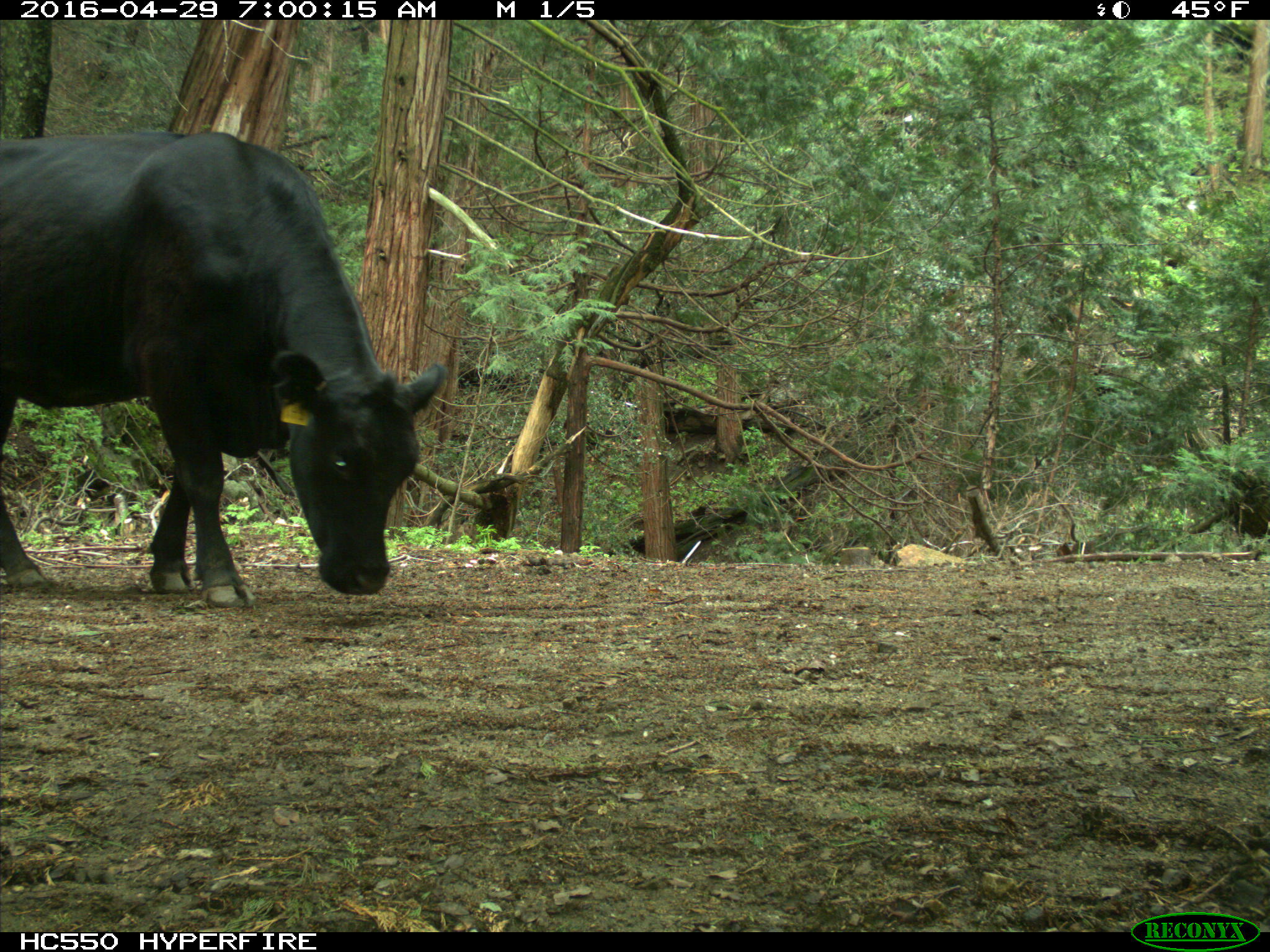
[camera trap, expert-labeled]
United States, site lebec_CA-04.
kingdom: Animalia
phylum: Chordata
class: Mammalia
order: Artiodactyla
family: Bovidae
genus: Bos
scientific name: Bos taurus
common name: domestic cow